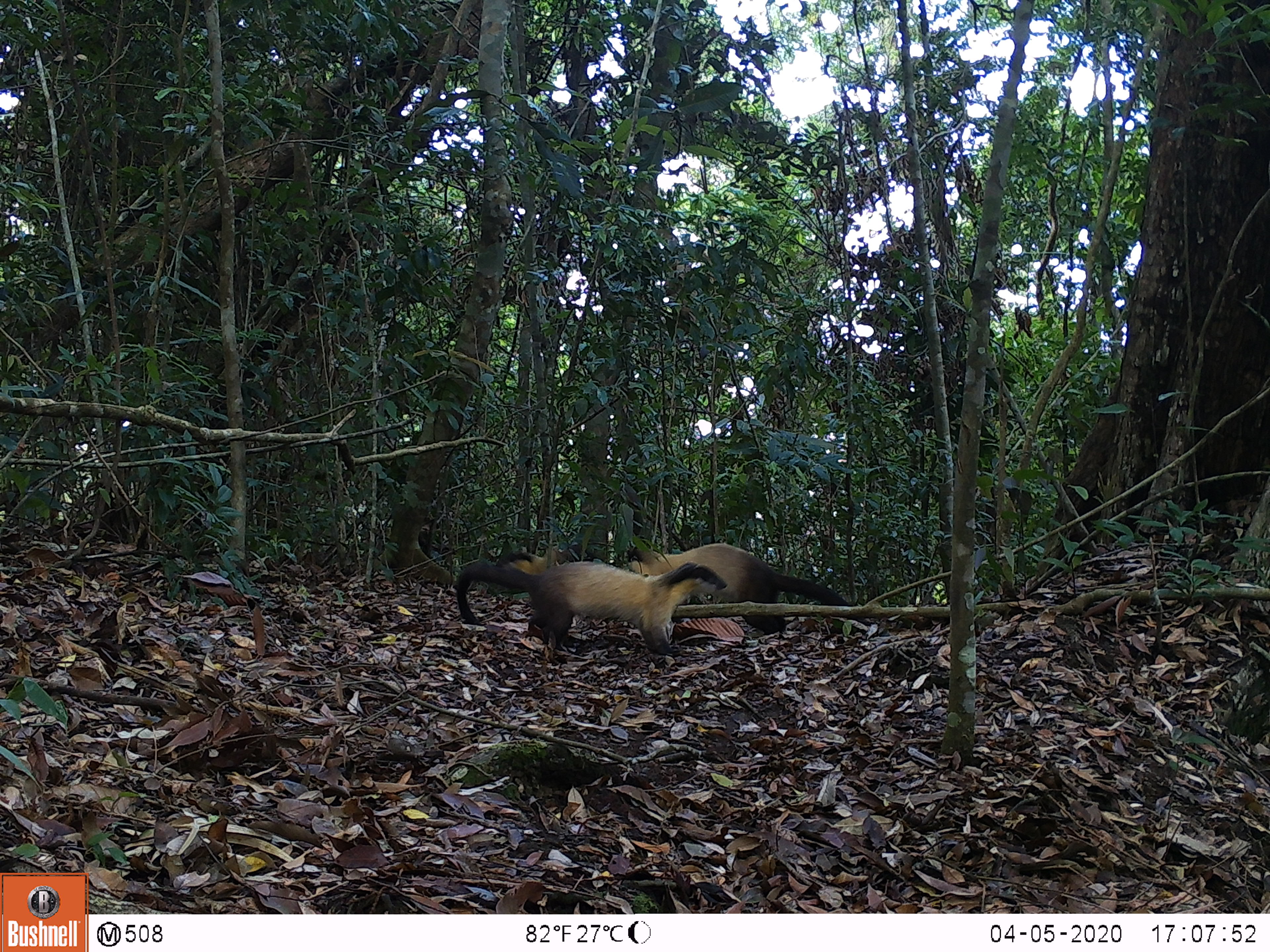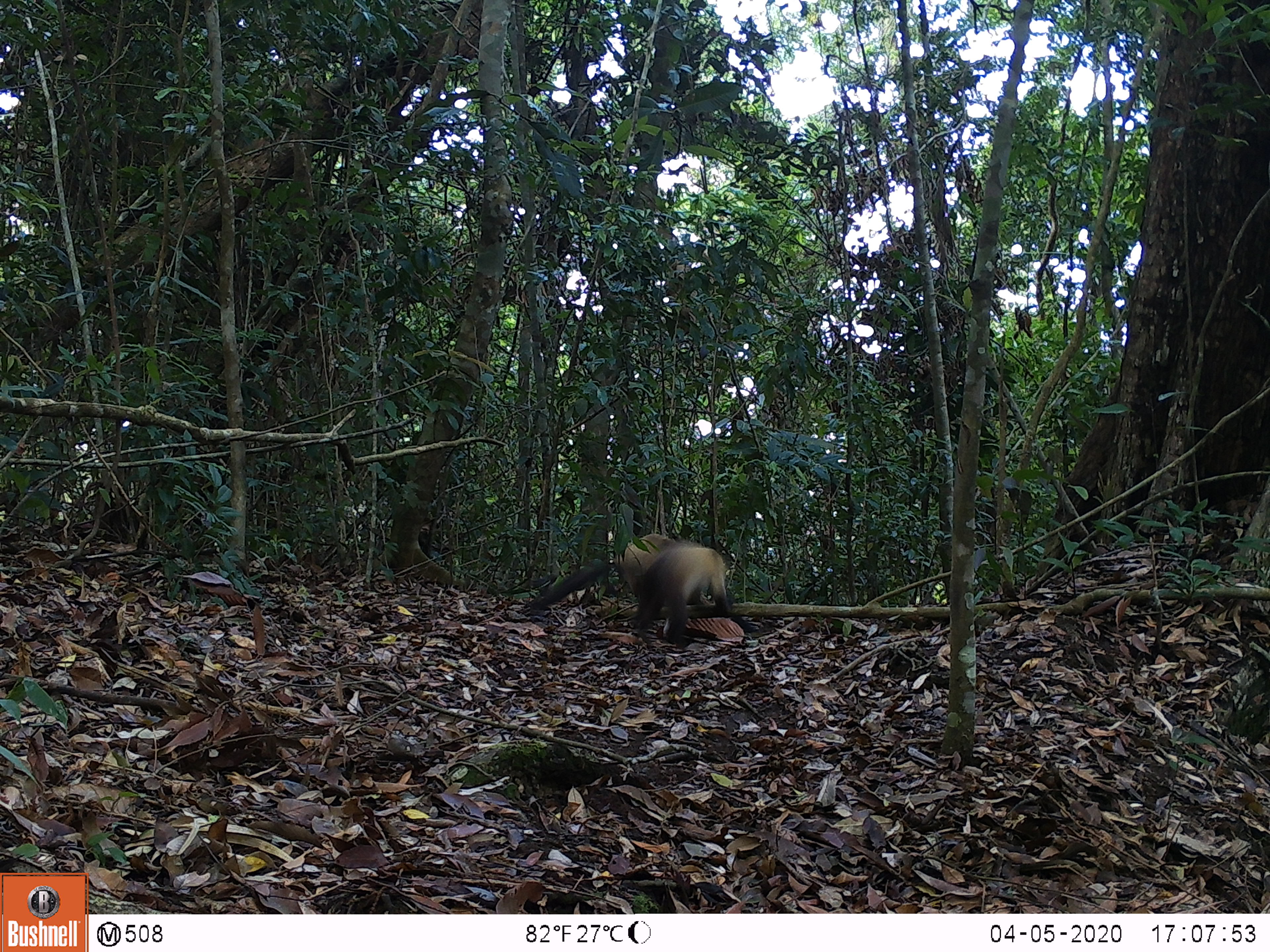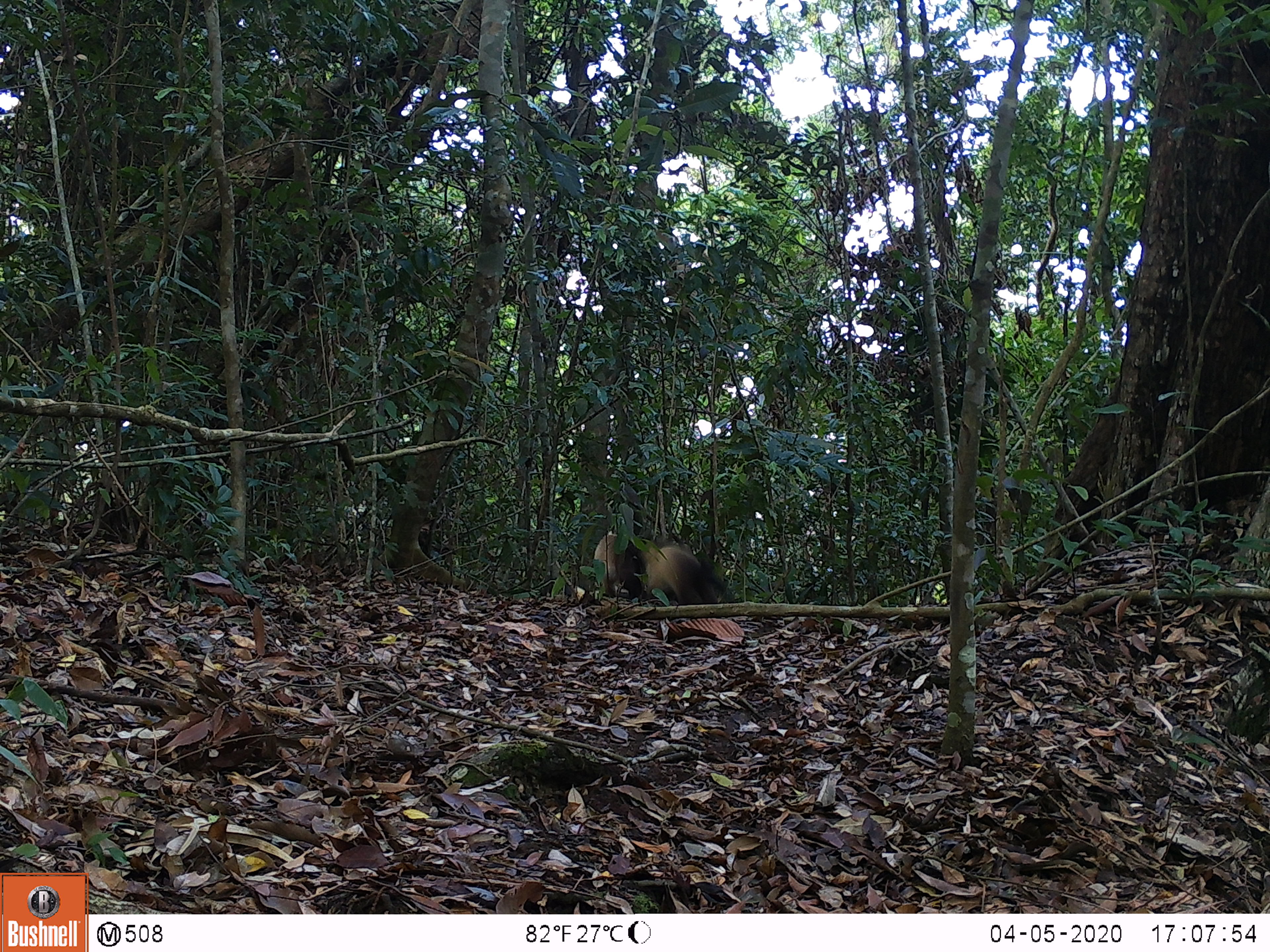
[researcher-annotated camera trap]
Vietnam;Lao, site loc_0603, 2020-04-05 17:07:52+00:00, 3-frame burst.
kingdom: Animalia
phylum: Chordata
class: Mammalia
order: Carnivora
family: Mustelidae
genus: Martes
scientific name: Martes flavigula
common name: yellow-throated marten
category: yellow throated marten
Yellow throated marten (yellow-throated marten) (Martes flavigula). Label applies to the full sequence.